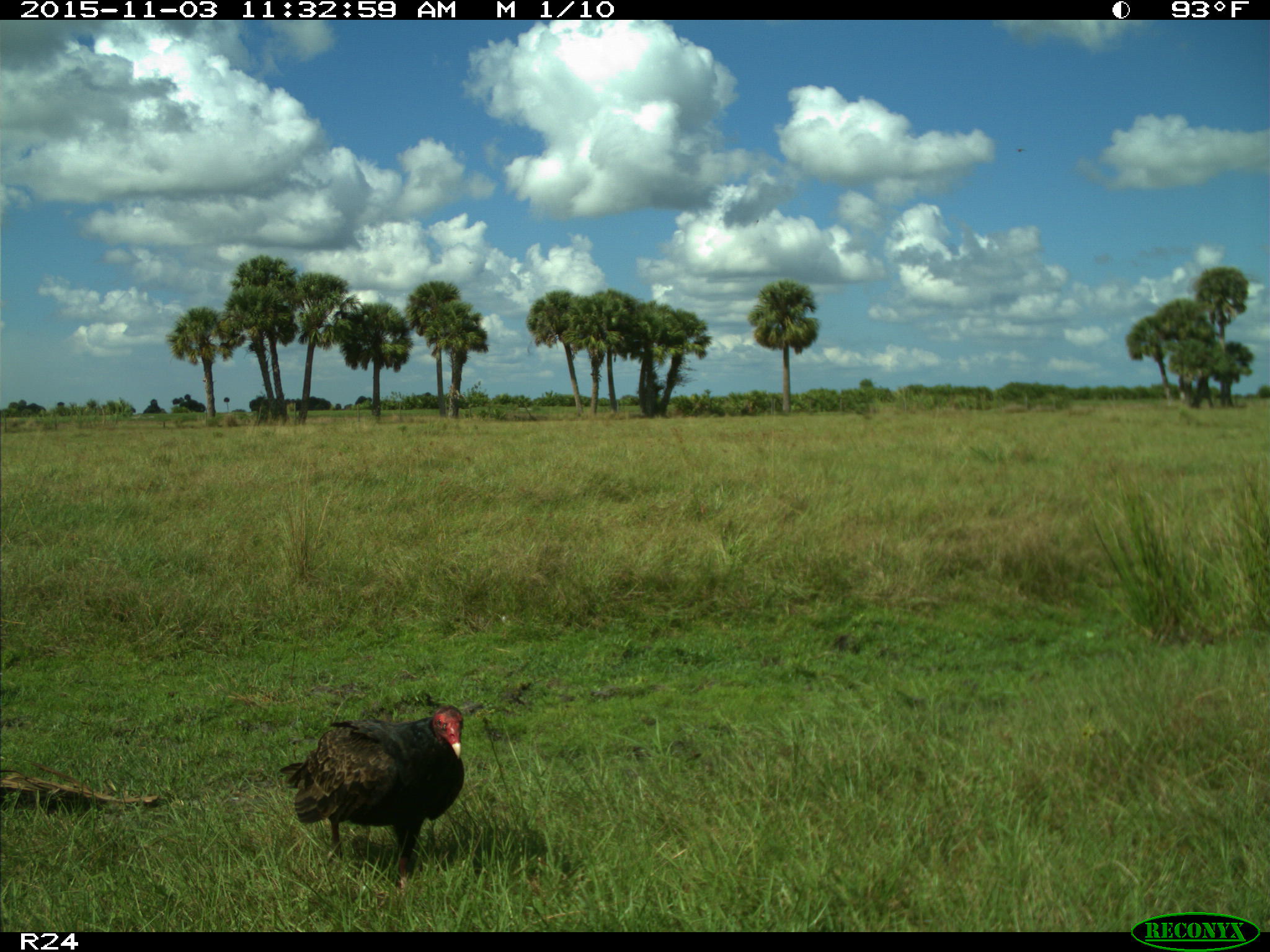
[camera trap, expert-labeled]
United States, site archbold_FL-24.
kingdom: Animalia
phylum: Chordata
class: Aves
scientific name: Aves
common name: birds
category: unidentified bird